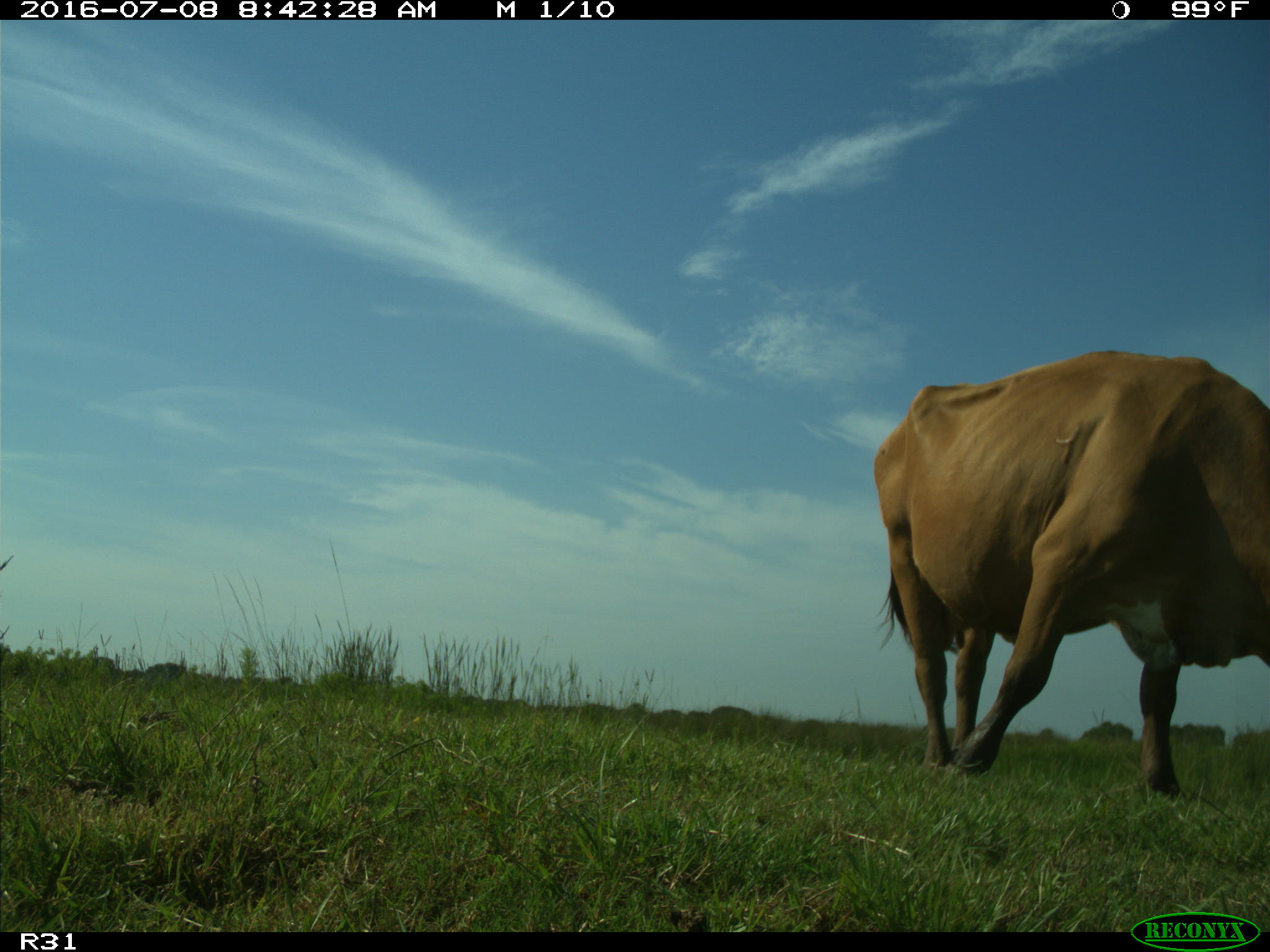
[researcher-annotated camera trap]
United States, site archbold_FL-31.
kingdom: Animalia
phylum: Chordata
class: Mammalia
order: Artiodactyla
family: Bovidae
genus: Bos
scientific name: Bos taurus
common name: domestic cow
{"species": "Bos taurus (domestic cow)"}